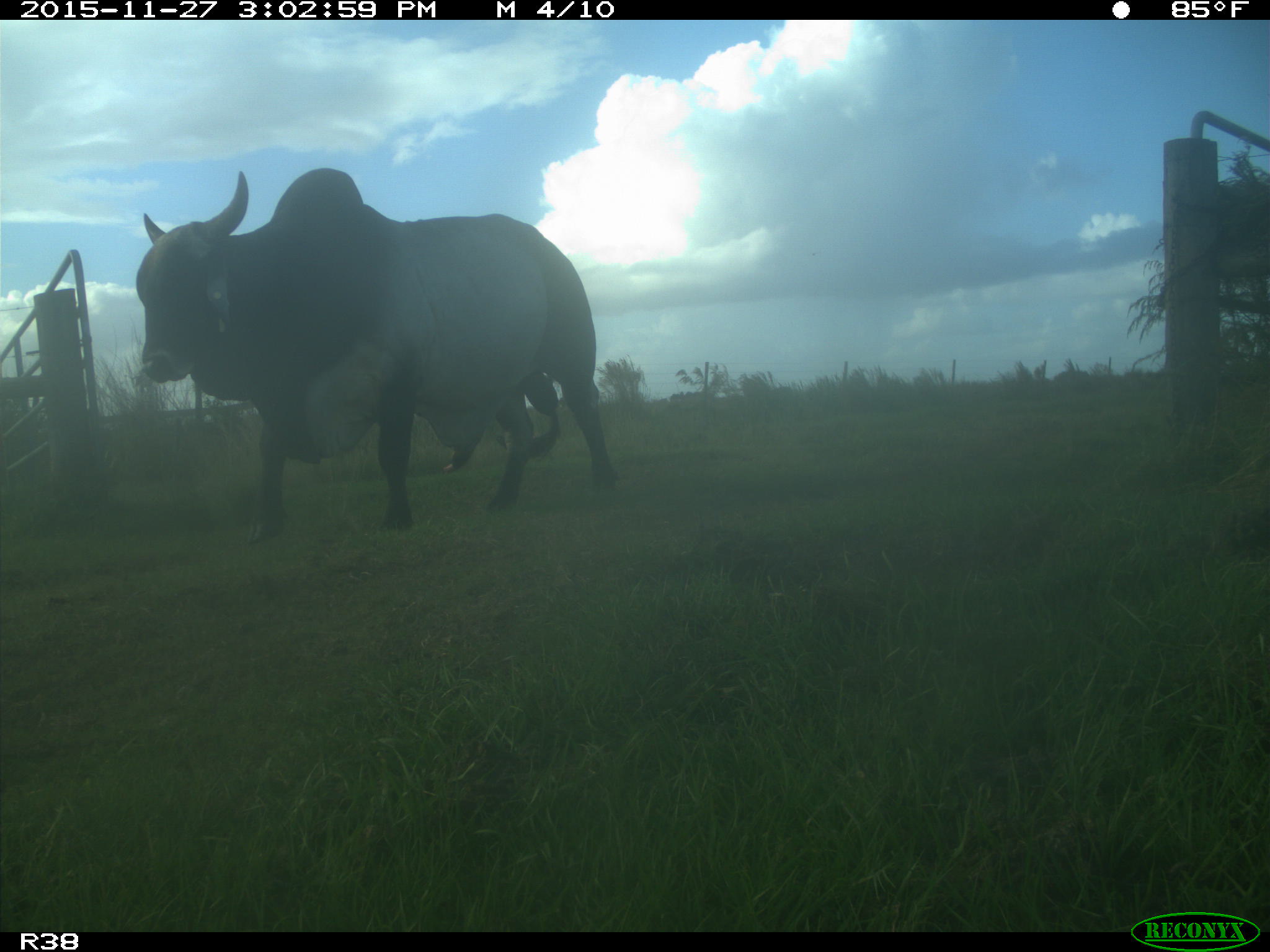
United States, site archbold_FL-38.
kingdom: Animalia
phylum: Chordata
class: Mammalia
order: Artiodactyla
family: Bovidae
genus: Bos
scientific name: Bos taurus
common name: domestic cow